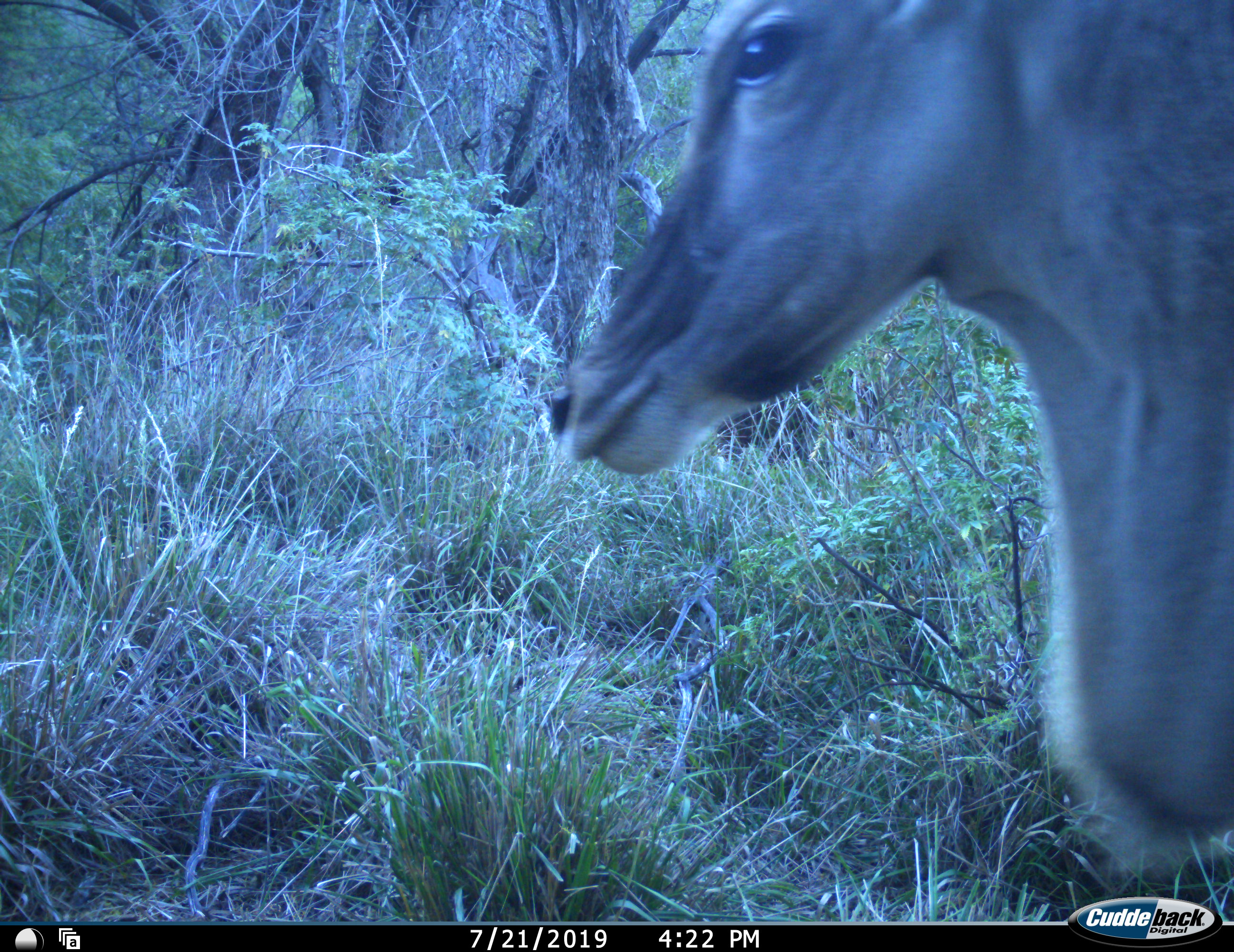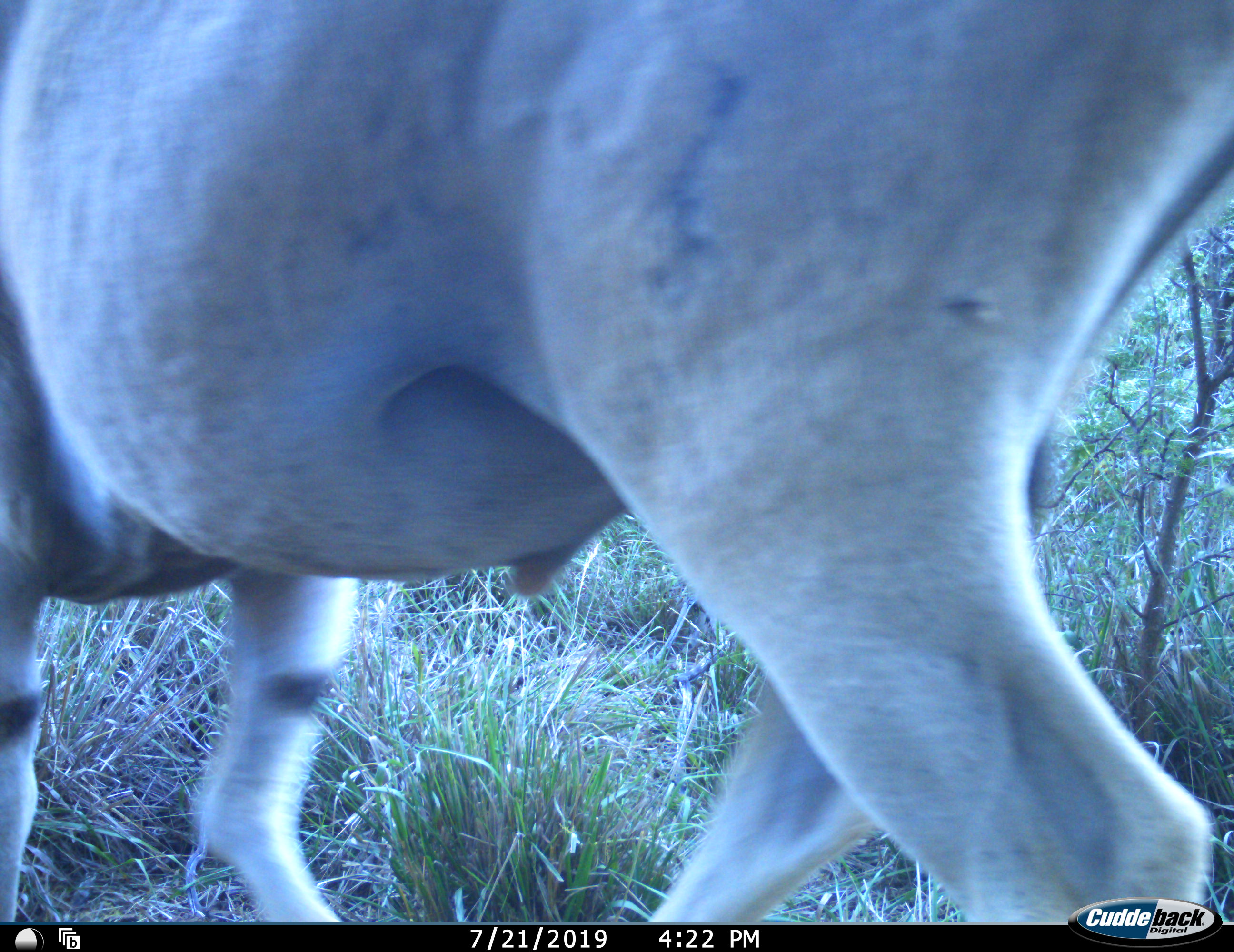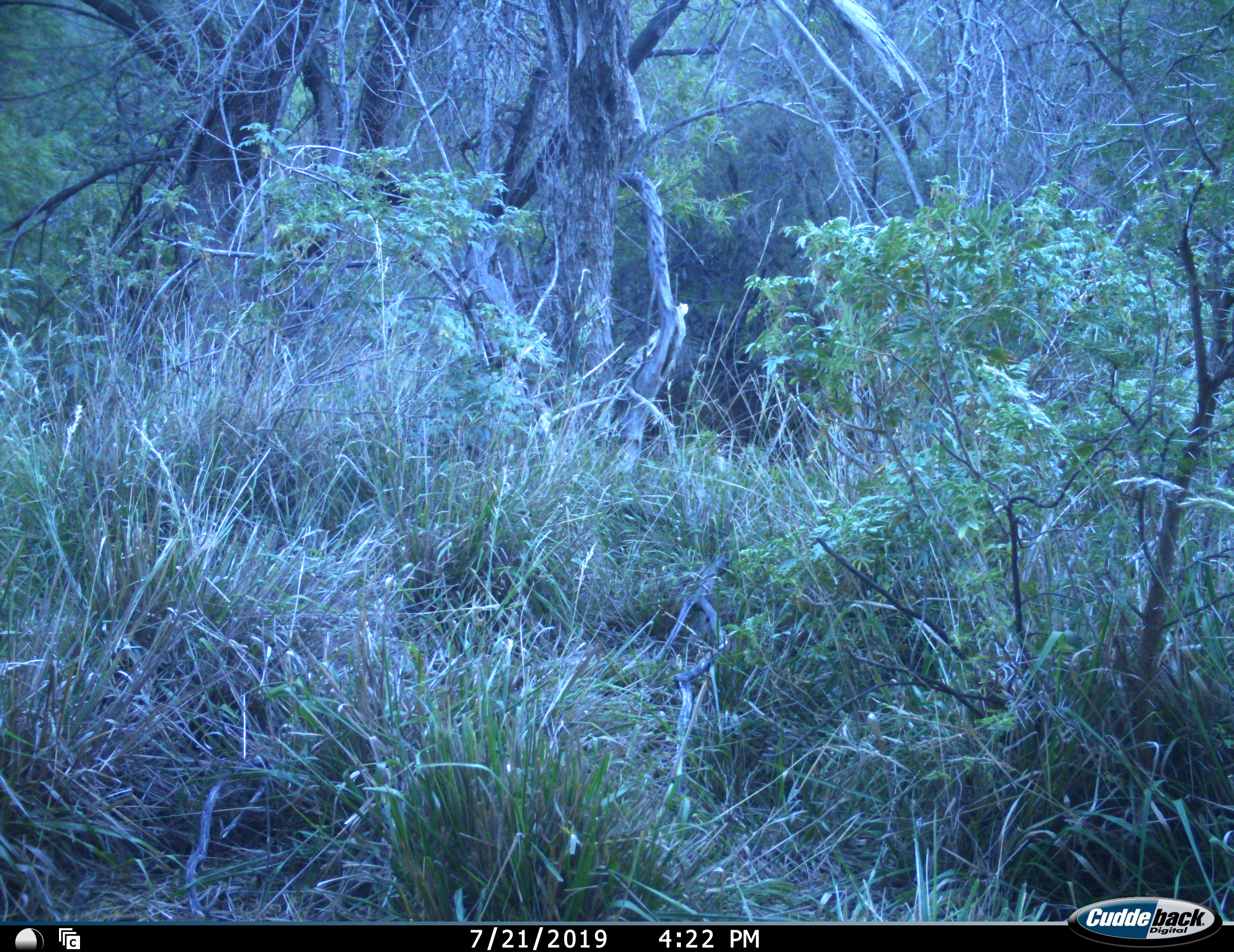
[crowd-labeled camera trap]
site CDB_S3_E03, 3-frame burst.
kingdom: Animalia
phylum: Chordata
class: Mammalia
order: Artiodactyla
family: Bovidae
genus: Tragelaphus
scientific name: Tragelaphus oryx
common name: eland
Eland (Tragelaphus oryx), count 1. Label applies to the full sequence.